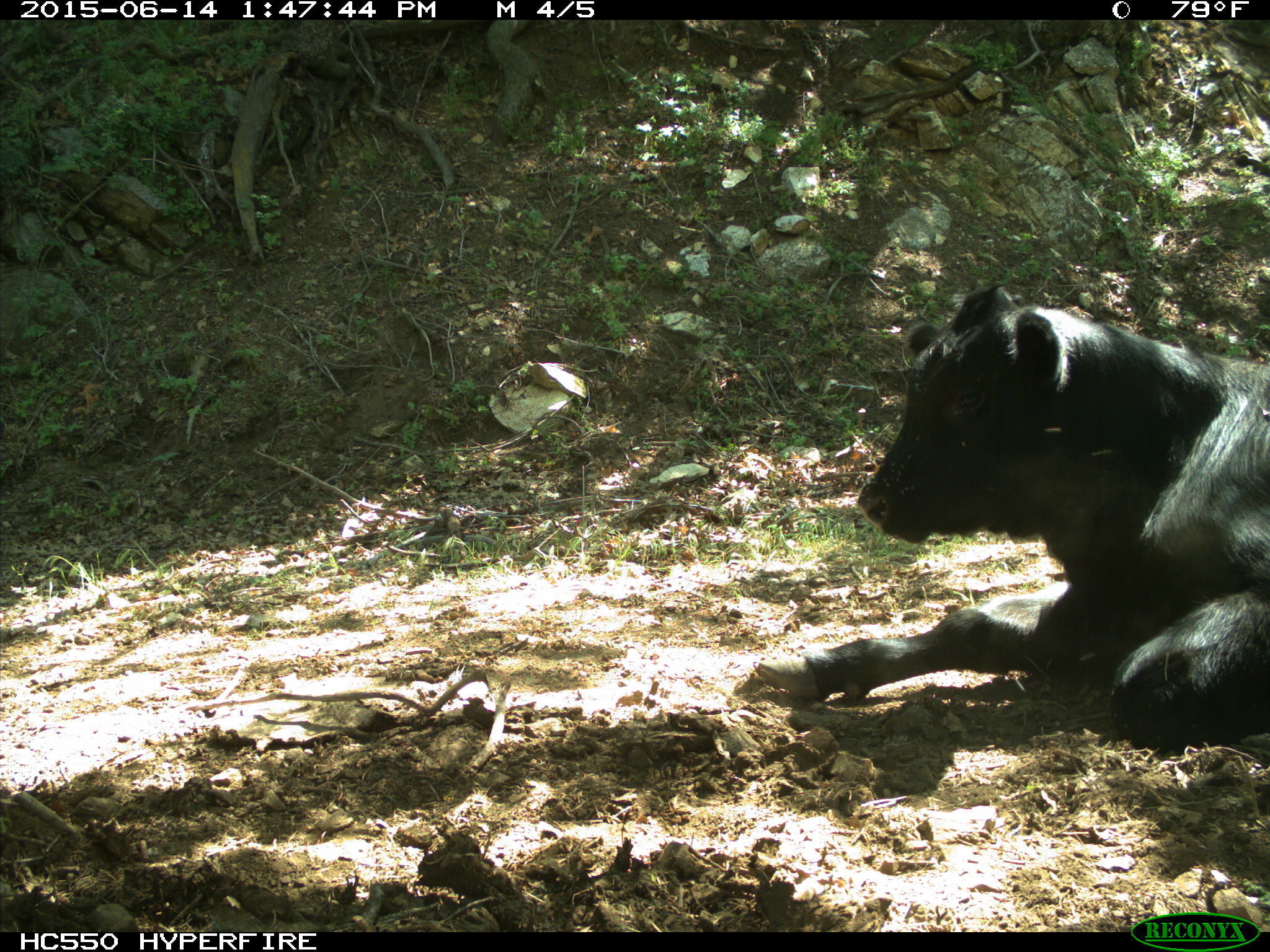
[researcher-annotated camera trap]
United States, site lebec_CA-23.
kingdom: Animalia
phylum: Chordata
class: Mammalia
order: Artiodactyla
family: Bovidae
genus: Bos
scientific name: Bos taurus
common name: domestic cow